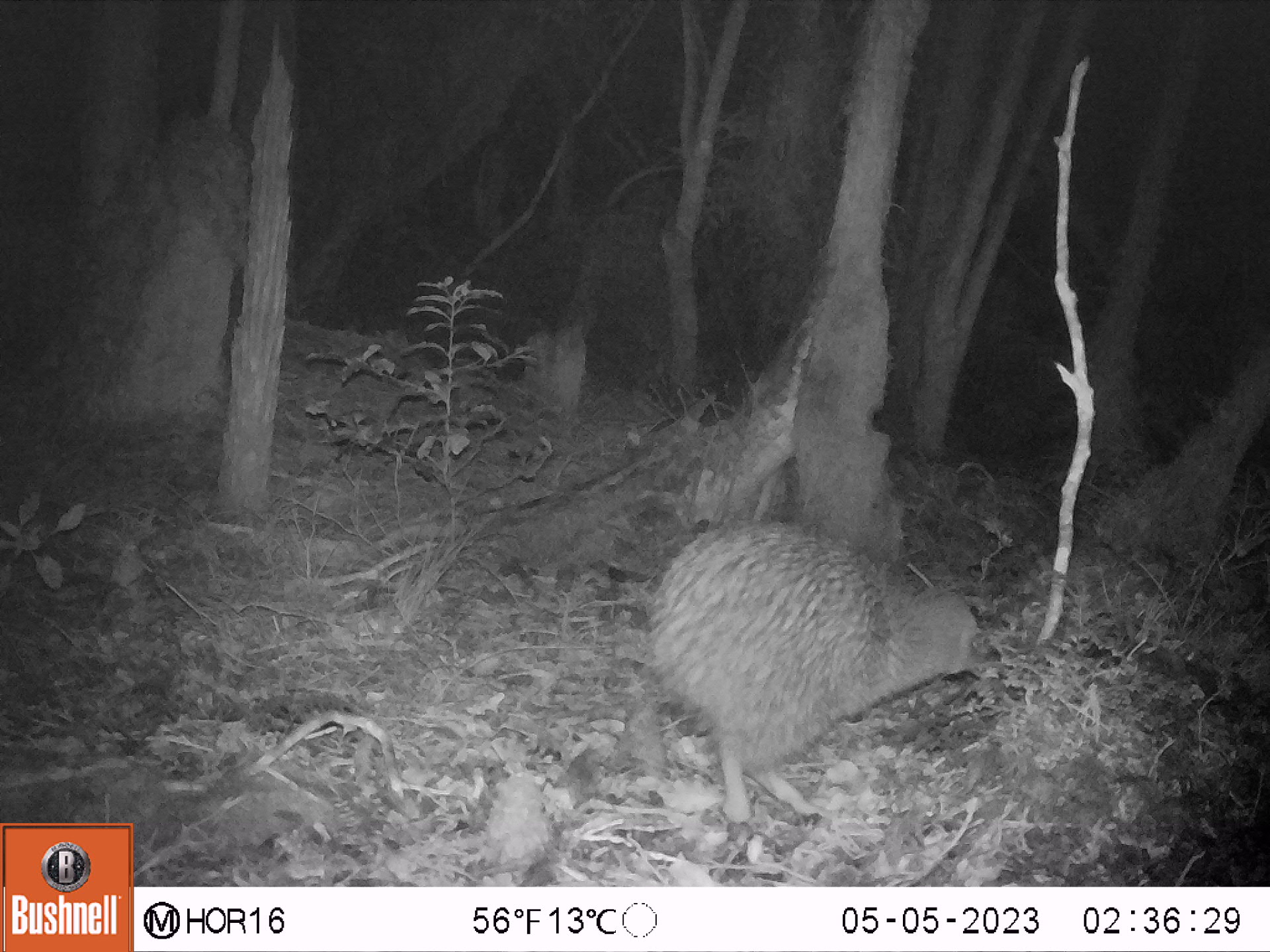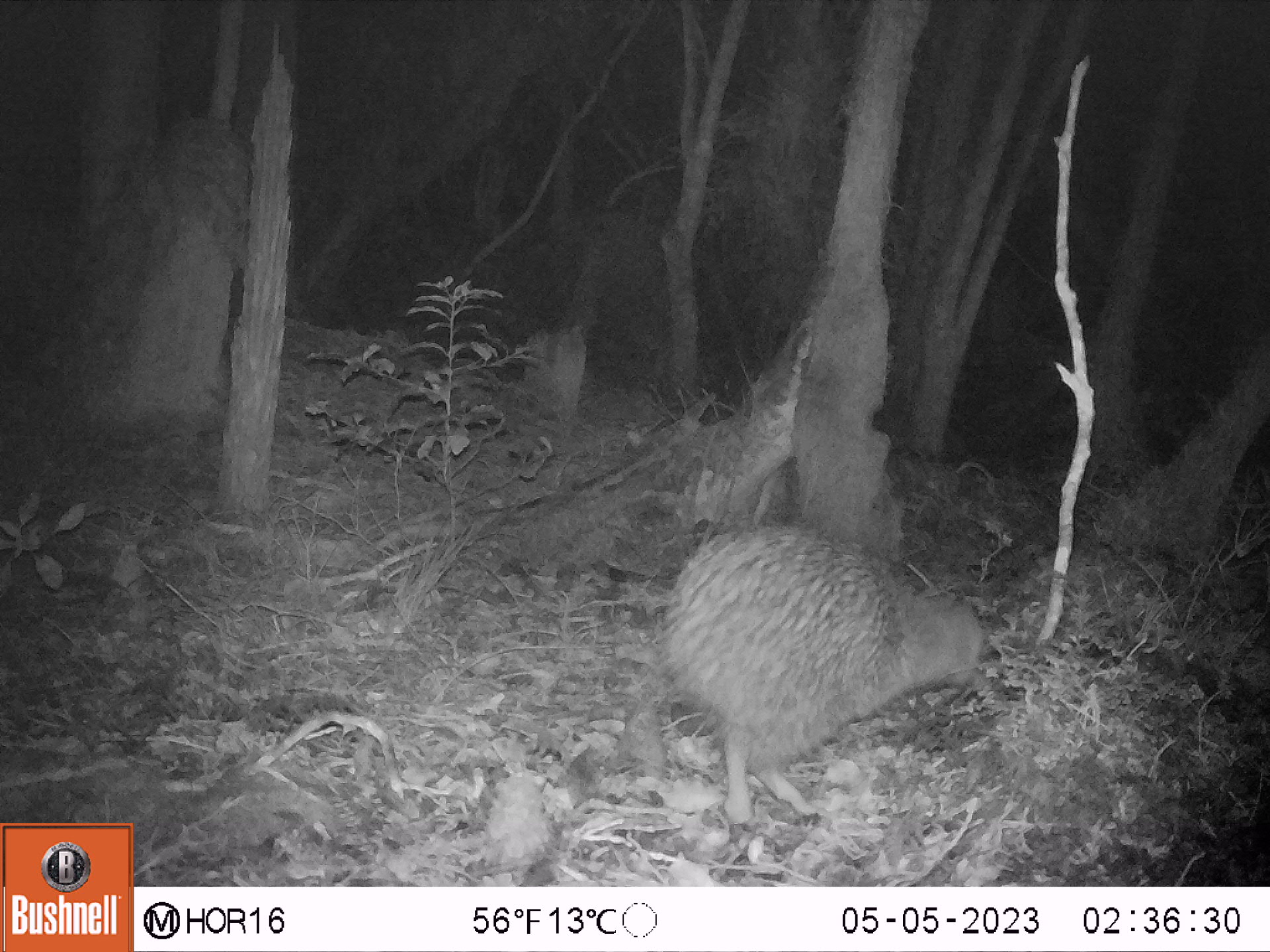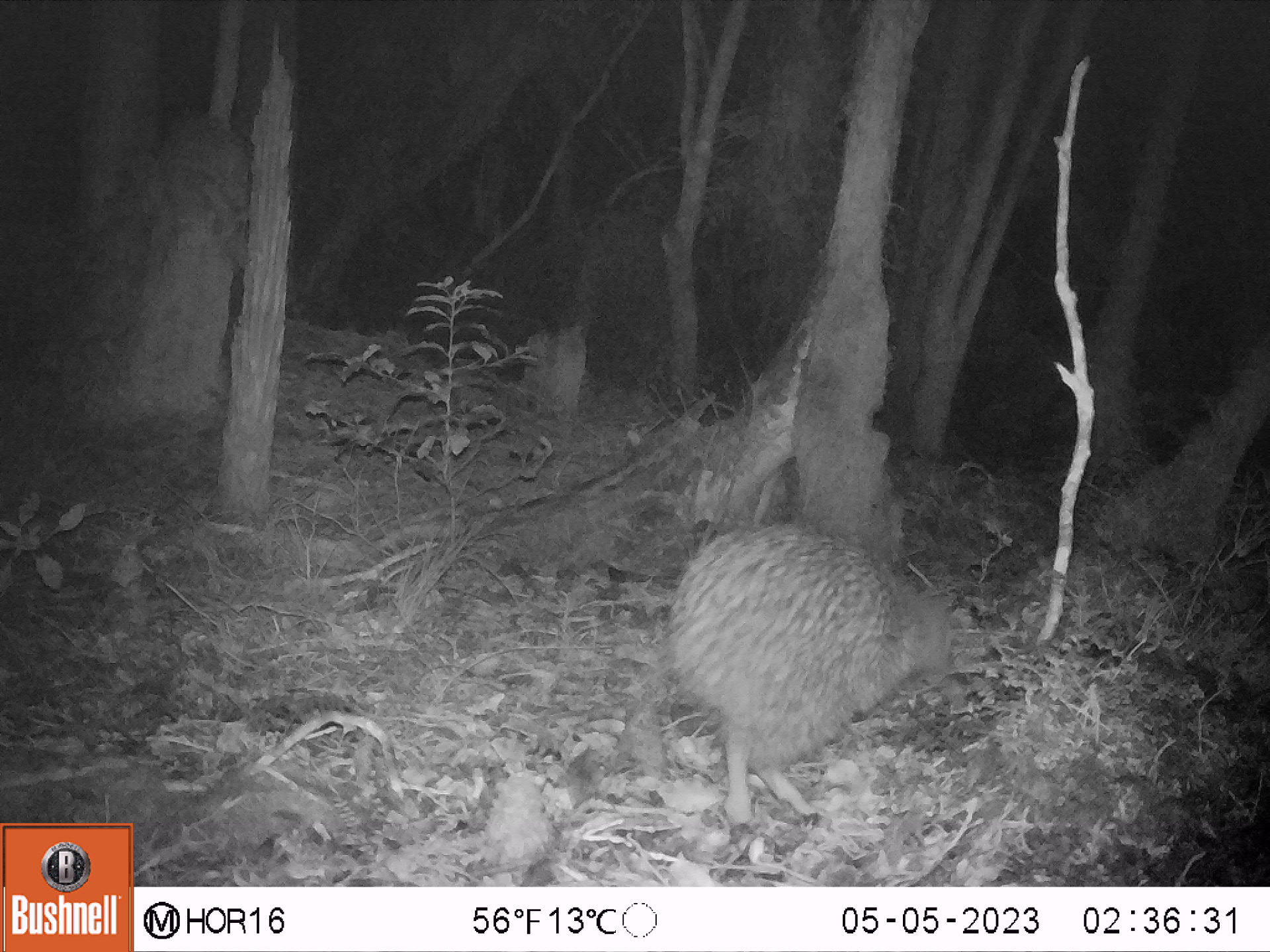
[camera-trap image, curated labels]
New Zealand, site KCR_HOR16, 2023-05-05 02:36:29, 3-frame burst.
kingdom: Animalia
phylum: Chordata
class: Aves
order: Apterygiformes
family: Apterygidae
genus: Apteryx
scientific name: Apteryx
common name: kiwi